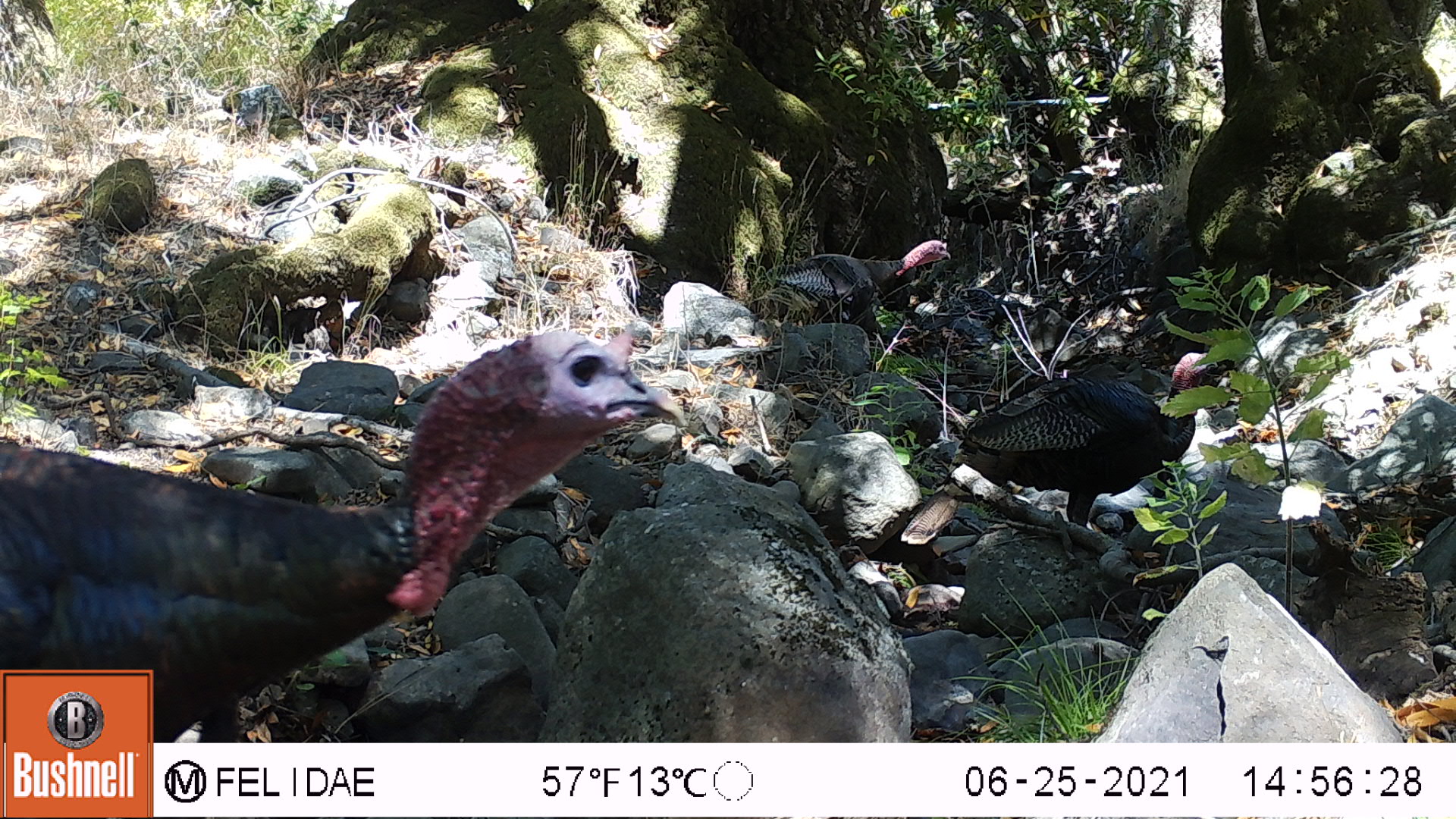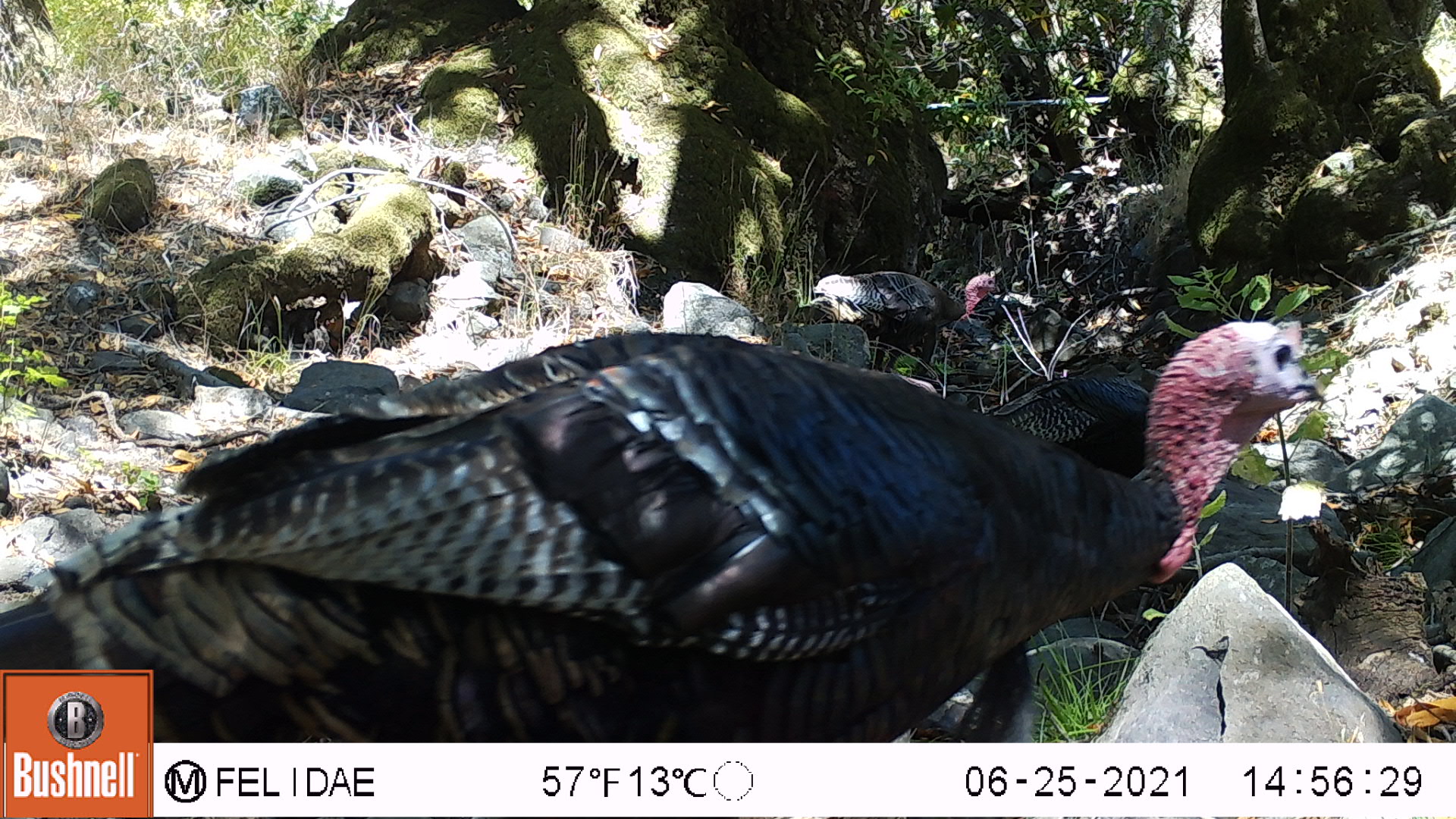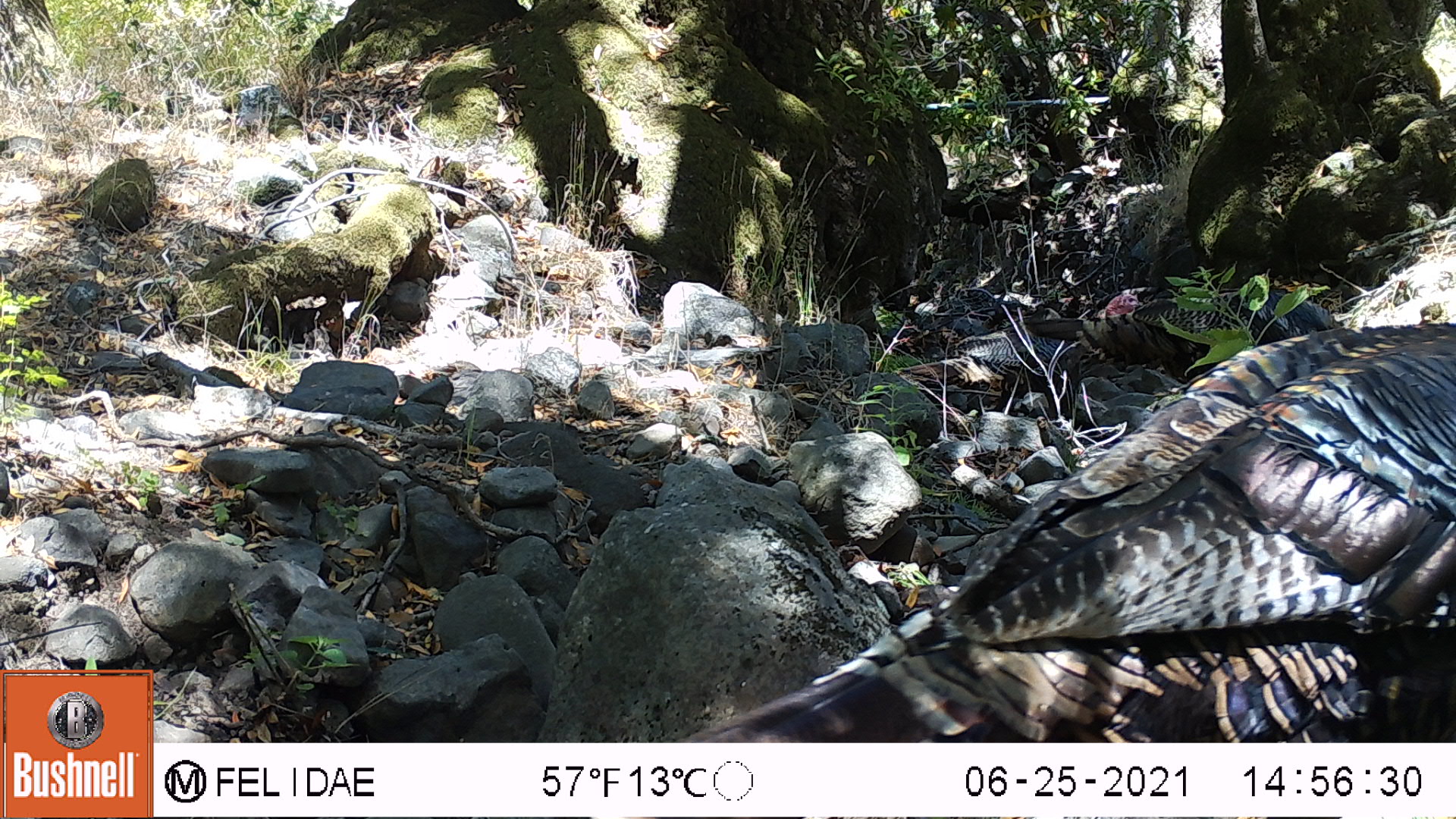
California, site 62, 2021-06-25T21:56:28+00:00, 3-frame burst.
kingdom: Animalia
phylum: Chordata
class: Aves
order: Galliformes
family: Phasianidae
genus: Meleagris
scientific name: Meleagris gallopavo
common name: turkey